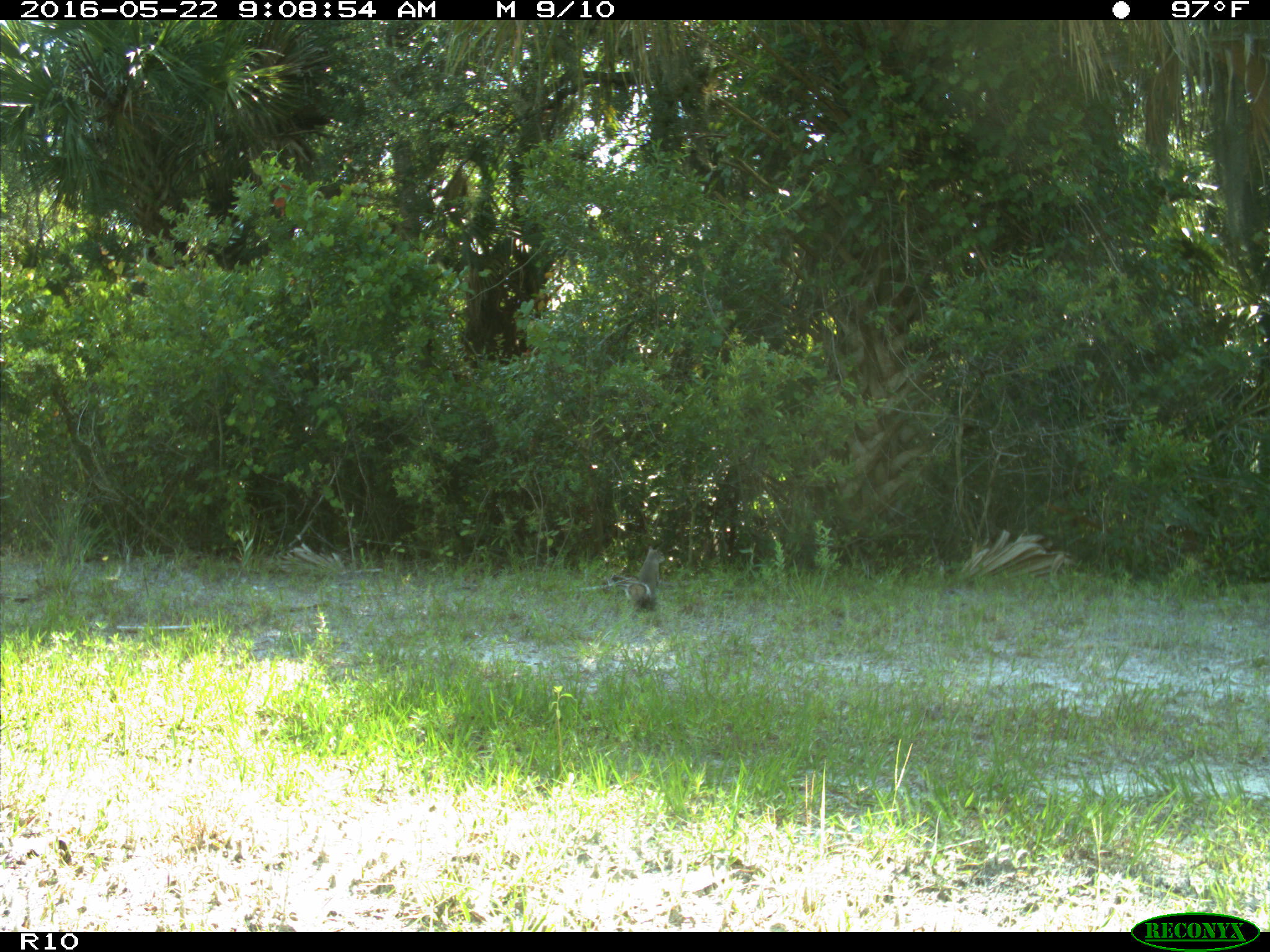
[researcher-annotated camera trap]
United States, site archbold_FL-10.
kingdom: Animalia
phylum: Chordata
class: Mammalia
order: Rodentia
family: Sciuridae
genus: Sciurus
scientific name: Sciurus carolinensis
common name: eastern gray squirrel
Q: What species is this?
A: Sciurus carolinensis (eastern gray squirrel).